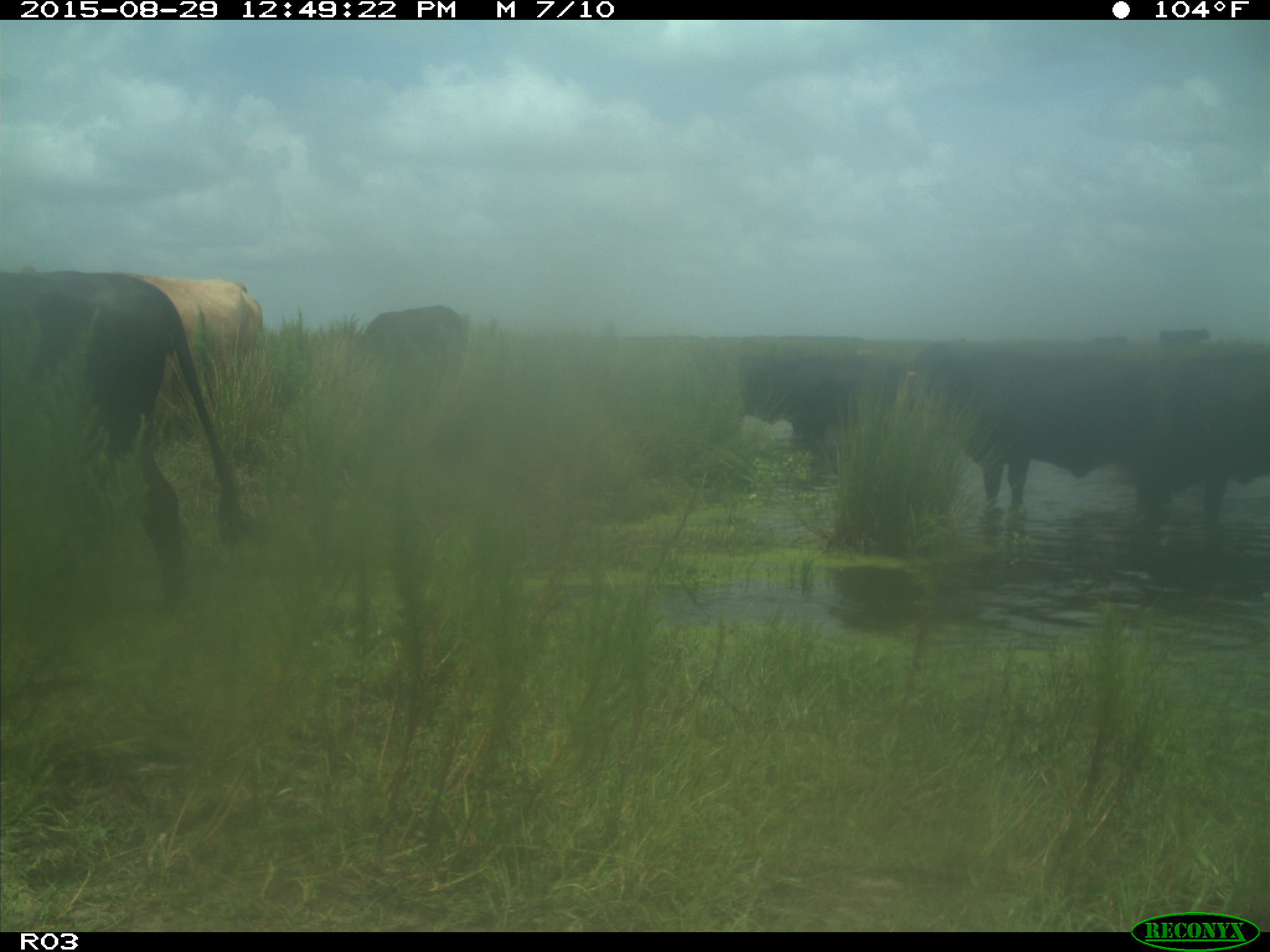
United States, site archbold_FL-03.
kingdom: Animalia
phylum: Chordata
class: Mammalia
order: Artiodactyla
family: Bovidae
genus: Bos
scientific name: Bos taurus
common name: domestic cow